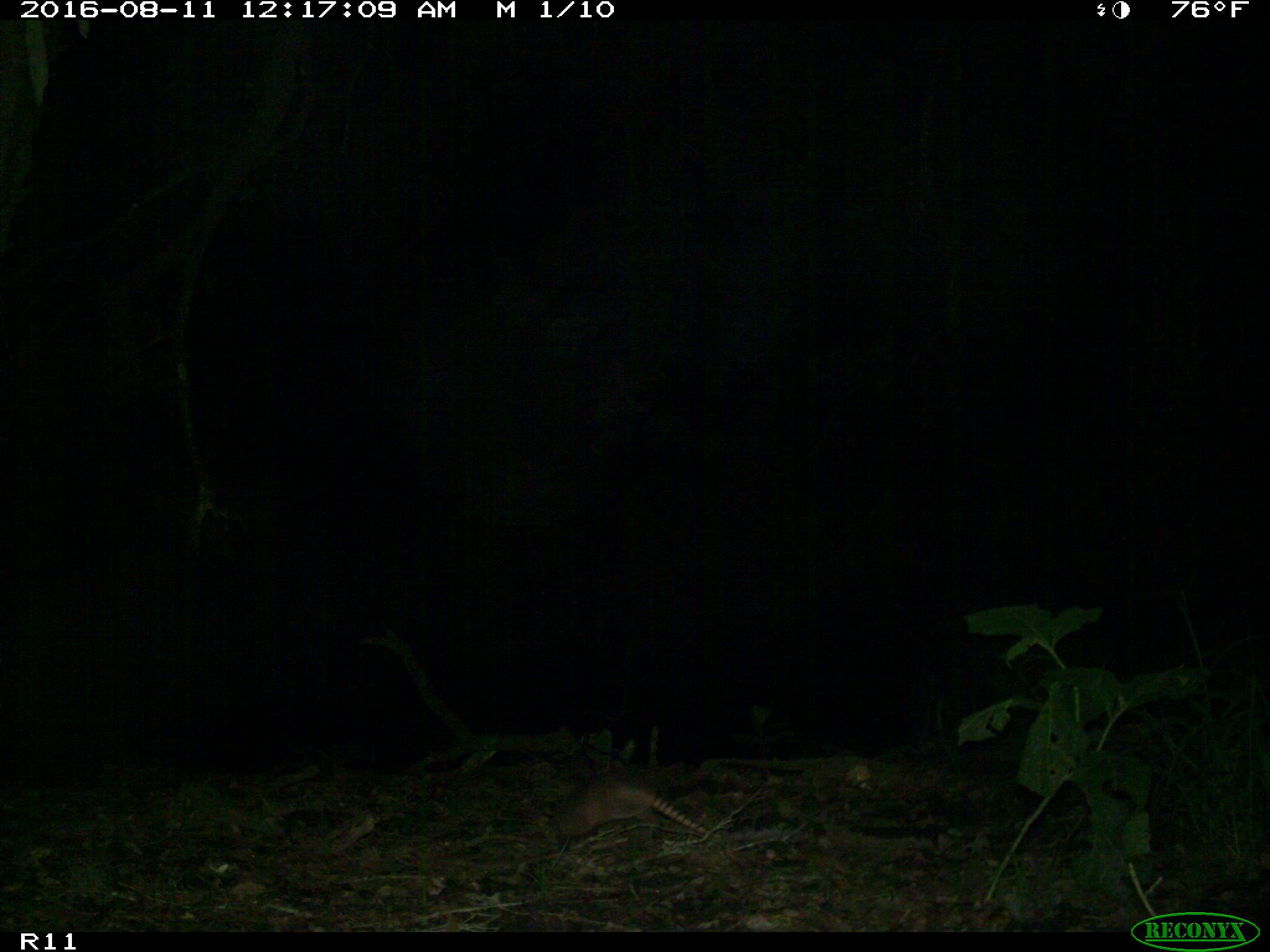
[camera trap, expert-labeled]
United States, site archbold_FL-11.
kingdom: Animalia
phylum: Chordata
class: Mammalia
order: Cingulata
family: Dasypodidae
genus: Dasypus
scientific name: Dasypus novemcinctus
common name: nine-banded armadillo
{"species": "Dasypus novemcinctus (nine-banded armadillo)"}